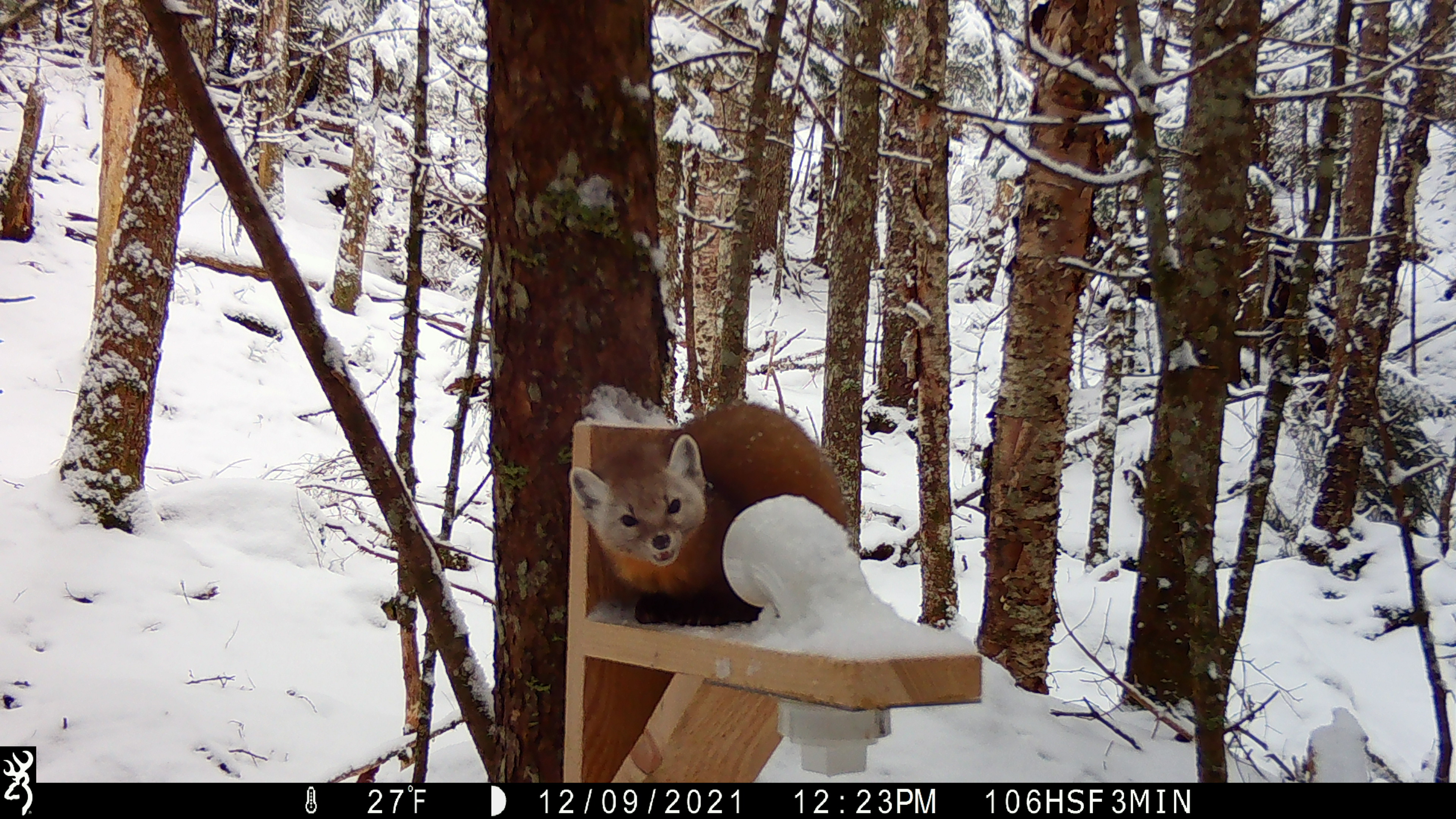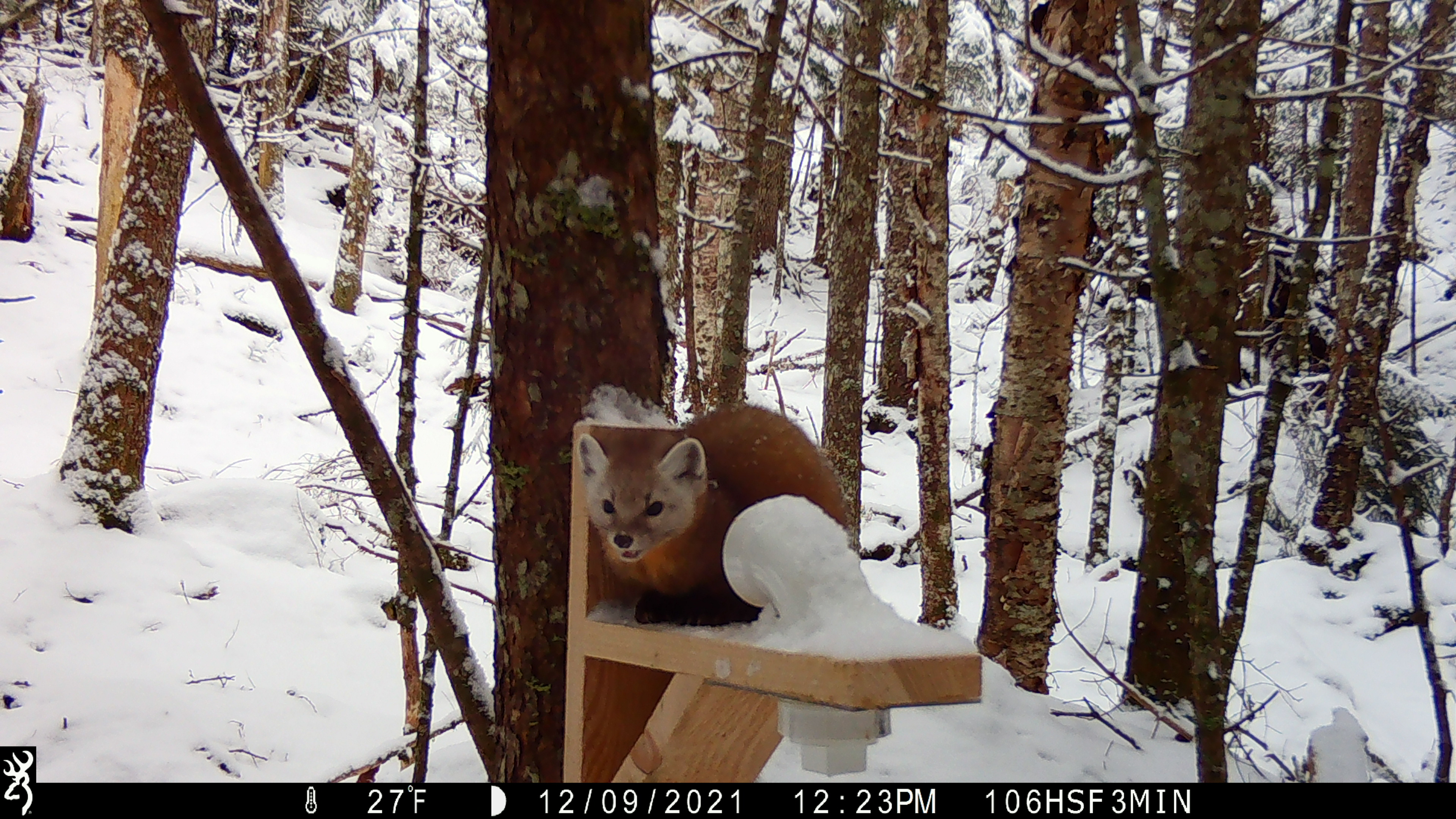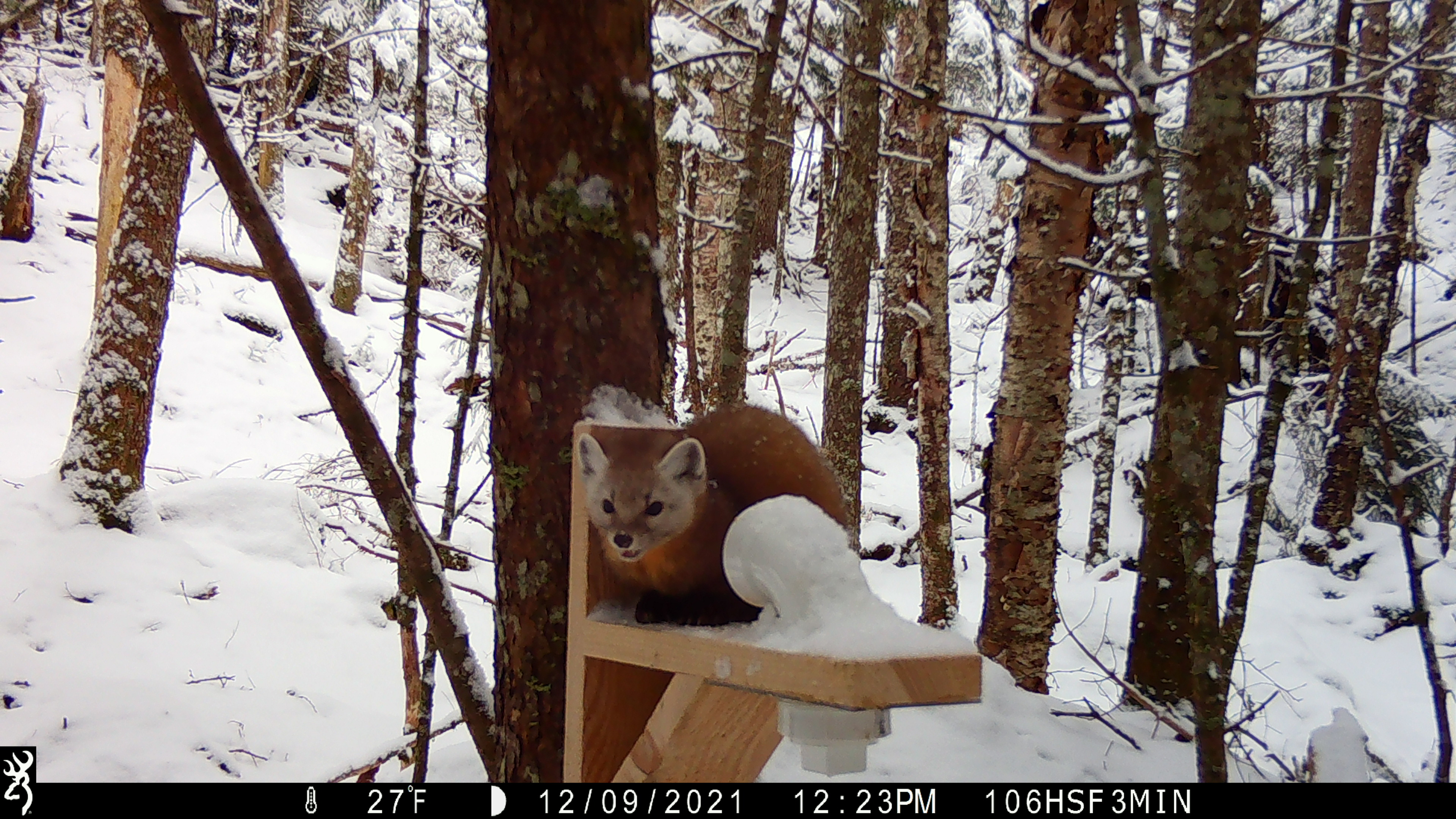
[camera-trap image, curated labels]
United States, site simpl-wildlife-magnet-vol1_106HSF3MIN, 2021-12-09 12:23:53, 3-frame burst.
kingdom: Animalia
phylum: Chordata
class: Mammalia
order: Carnivora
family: Mustelidae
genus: Martes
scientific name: Martes americana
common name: american marten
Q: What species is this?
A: American marten (Martes americana).